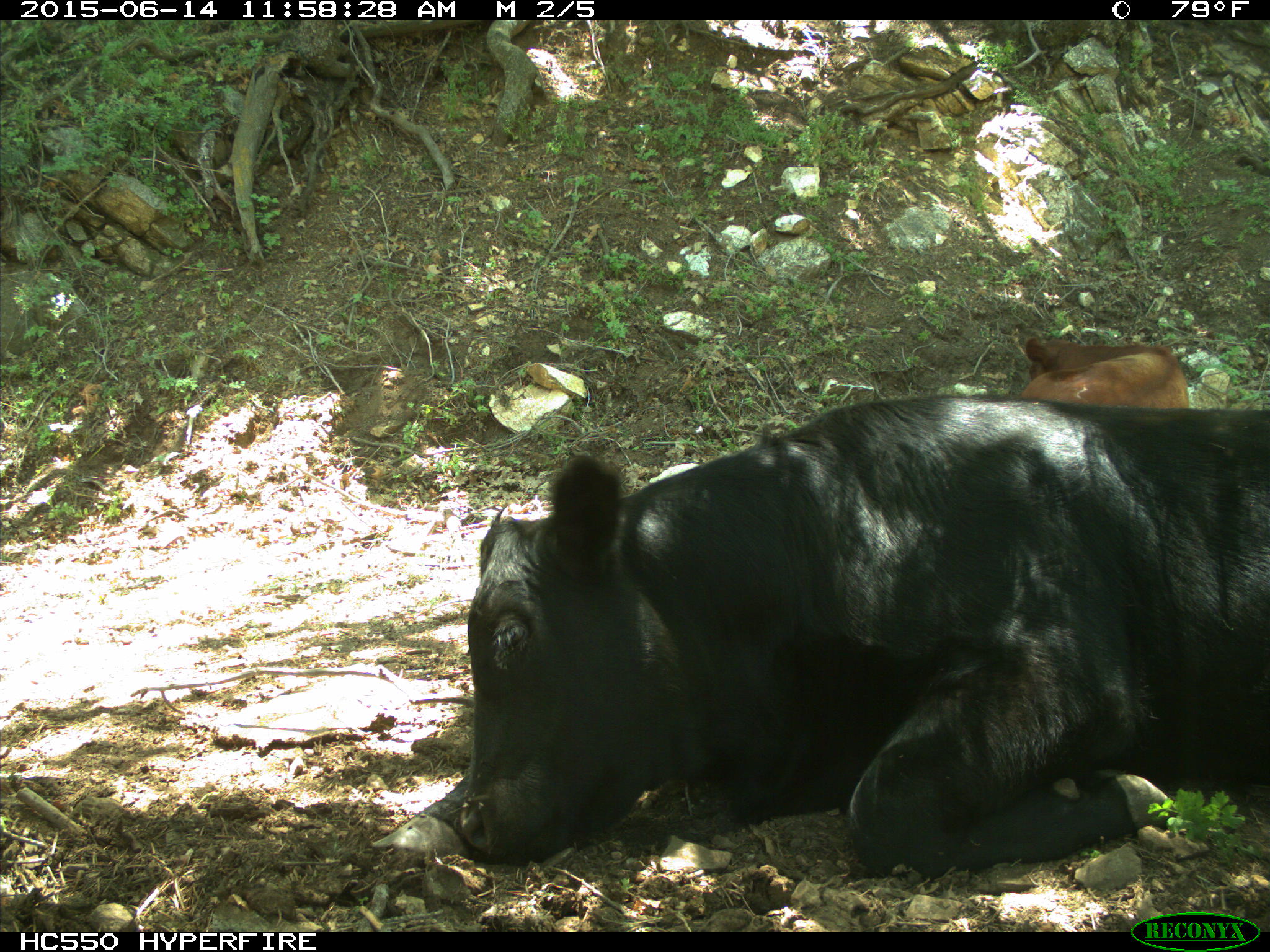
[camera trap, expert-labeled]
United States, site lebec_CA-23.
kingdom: Animalia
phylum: Chordata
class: Mammalia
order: Artiodactyla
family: Bovidae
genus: Bos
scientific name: Bos taurus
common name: domestic cow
Bos taurus (domestic cow).